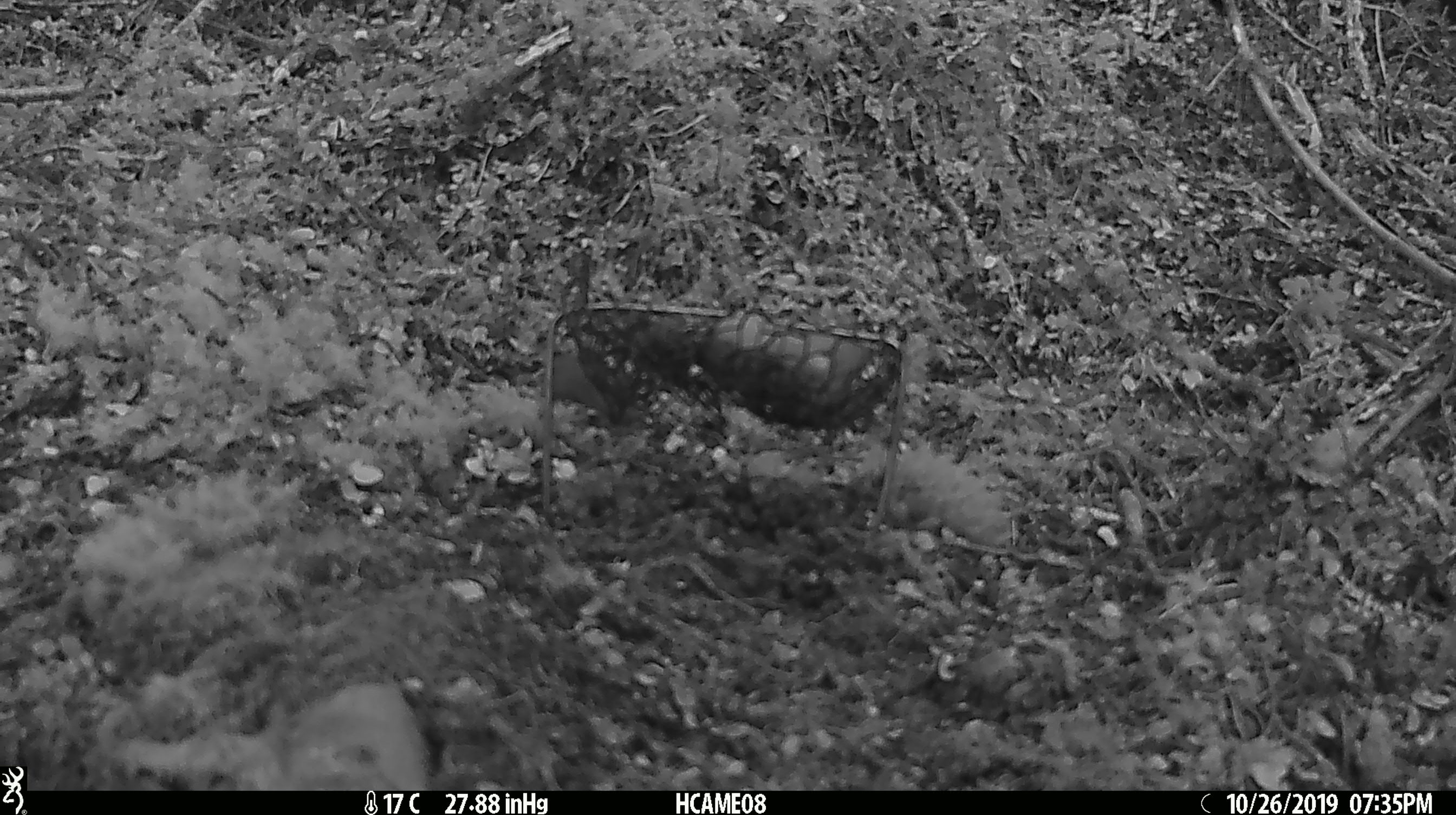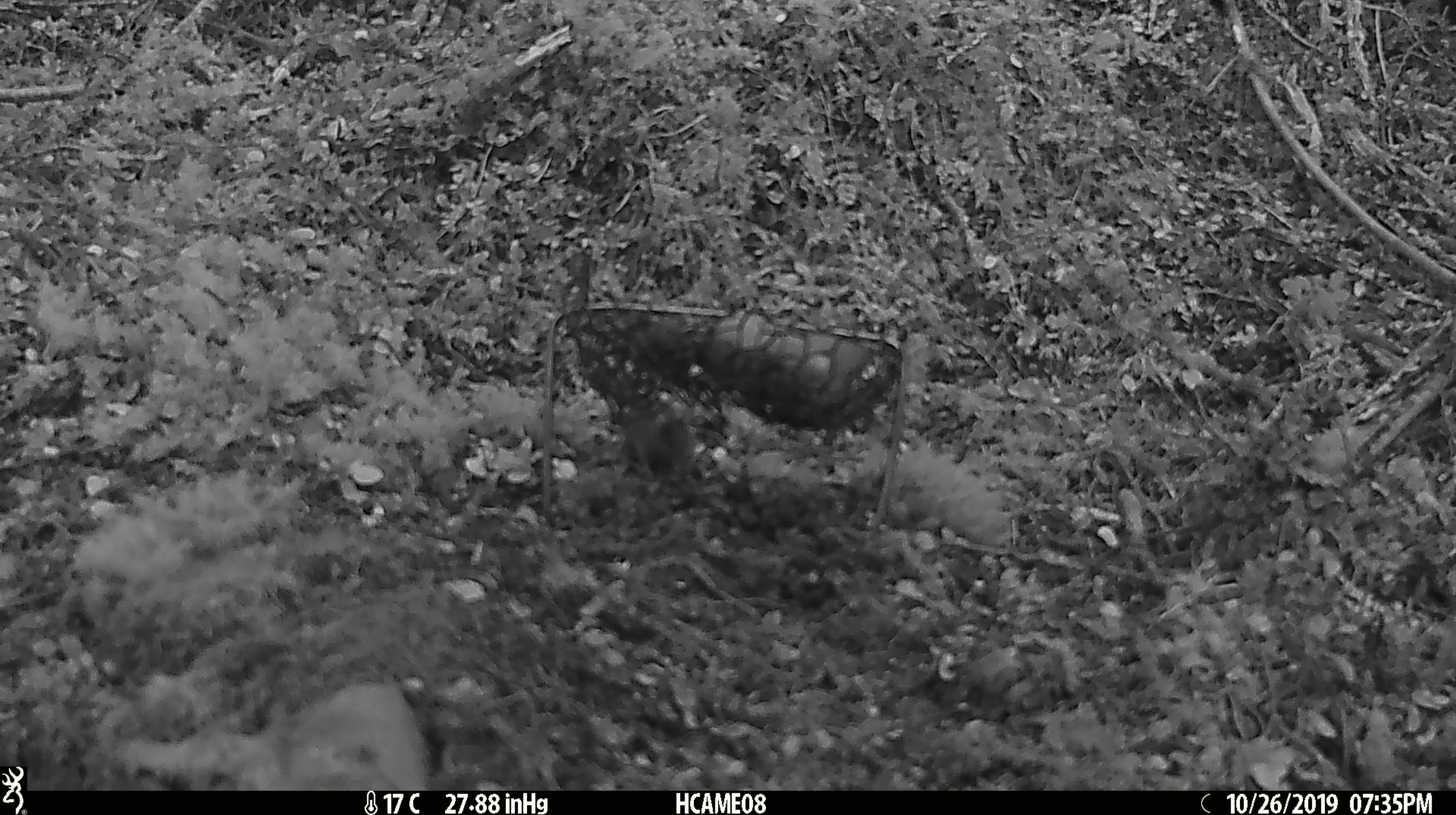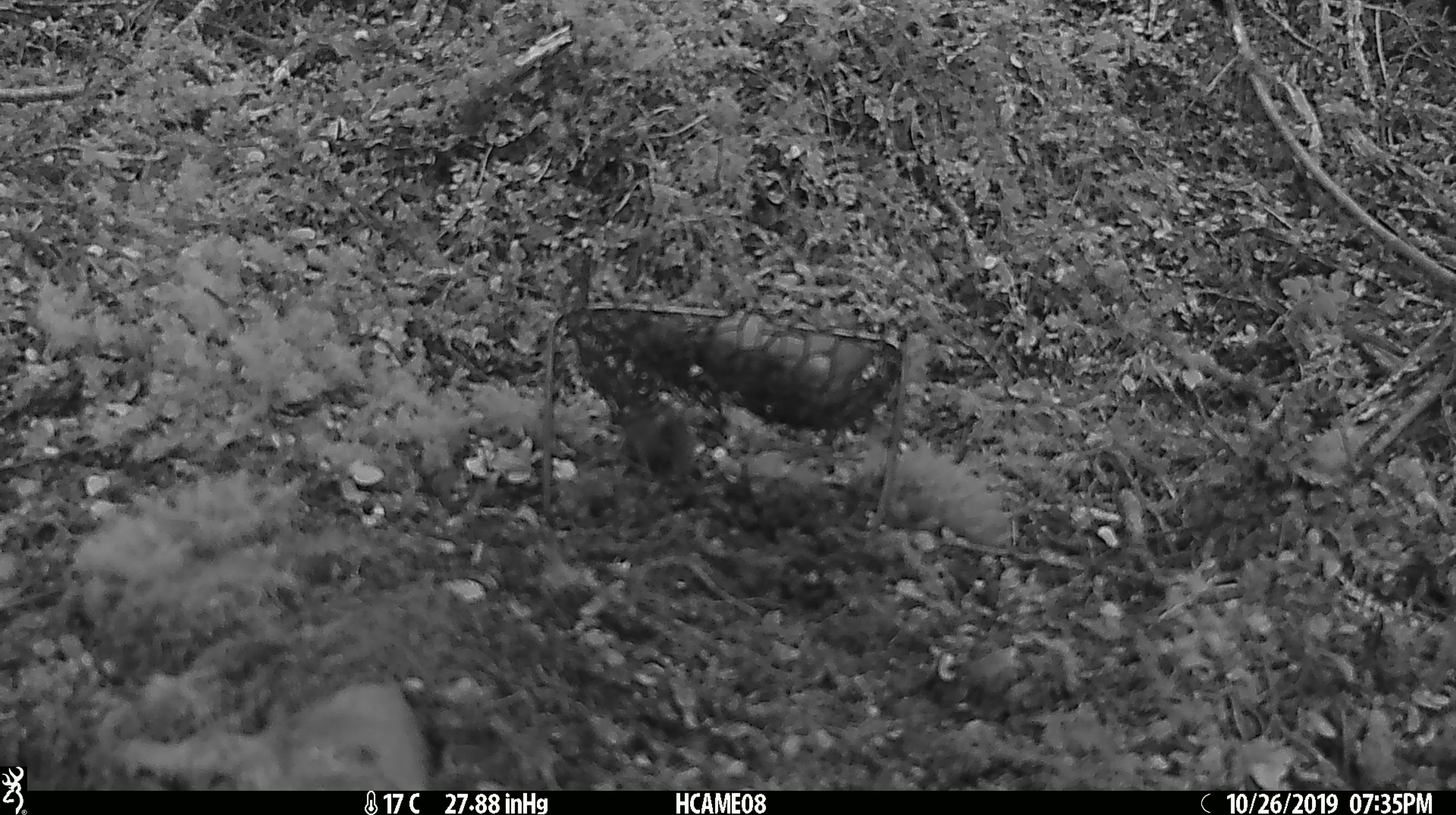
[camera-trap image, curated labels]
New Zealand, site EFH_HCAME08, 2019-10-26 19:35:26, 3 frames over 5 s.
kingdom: Animalia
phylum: Chordata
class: Mammalia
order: Rodentia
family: Muridae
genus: Mus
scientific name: Mus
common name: mouse